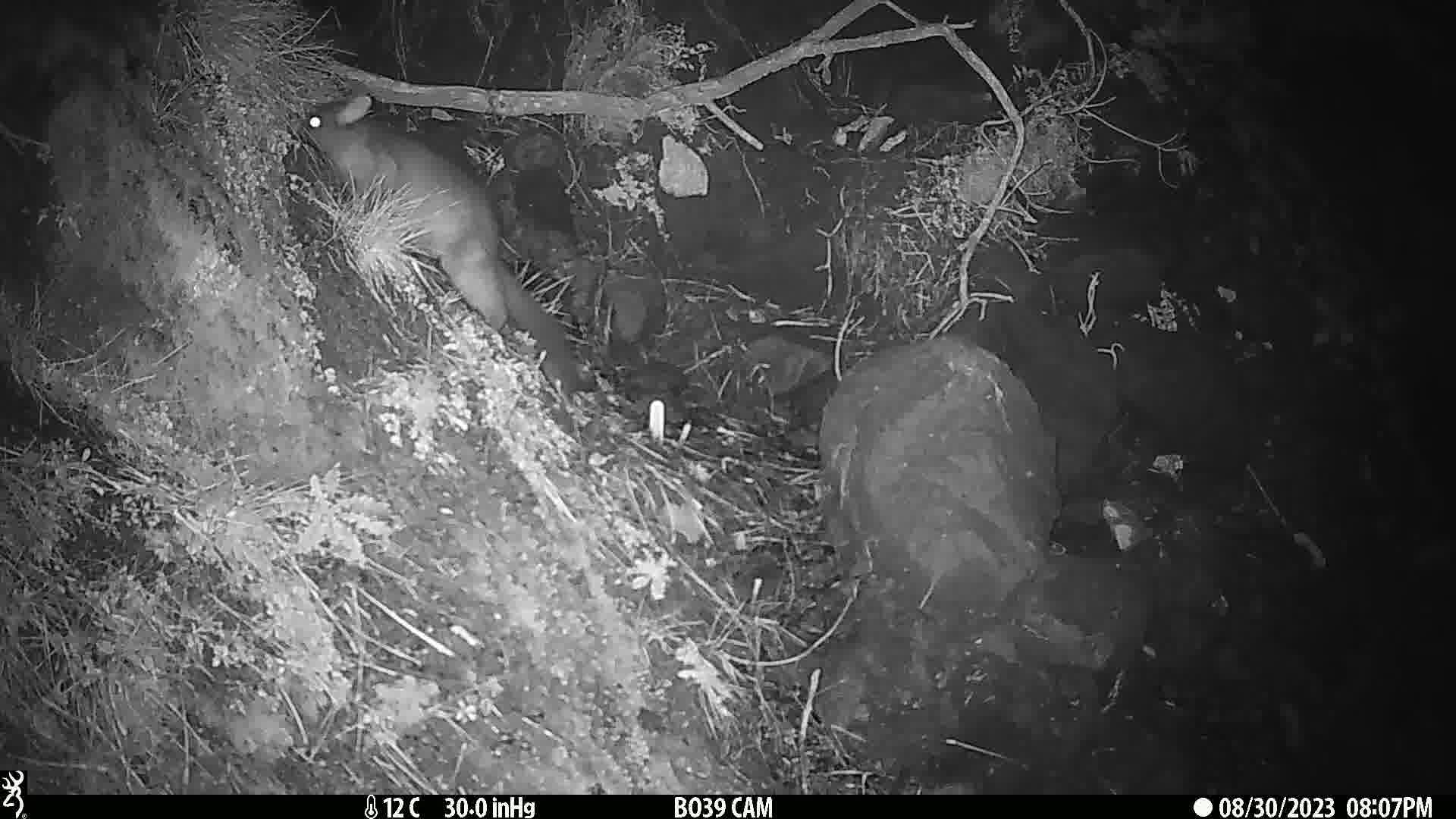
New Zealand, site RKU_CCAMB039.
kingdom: Animalia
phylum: Chordata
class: Mammalia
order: Diprotodontia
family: Phalangeridae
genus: Trichosurus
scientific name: Trichosurus vulpecula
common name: common brushtail possum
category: possum